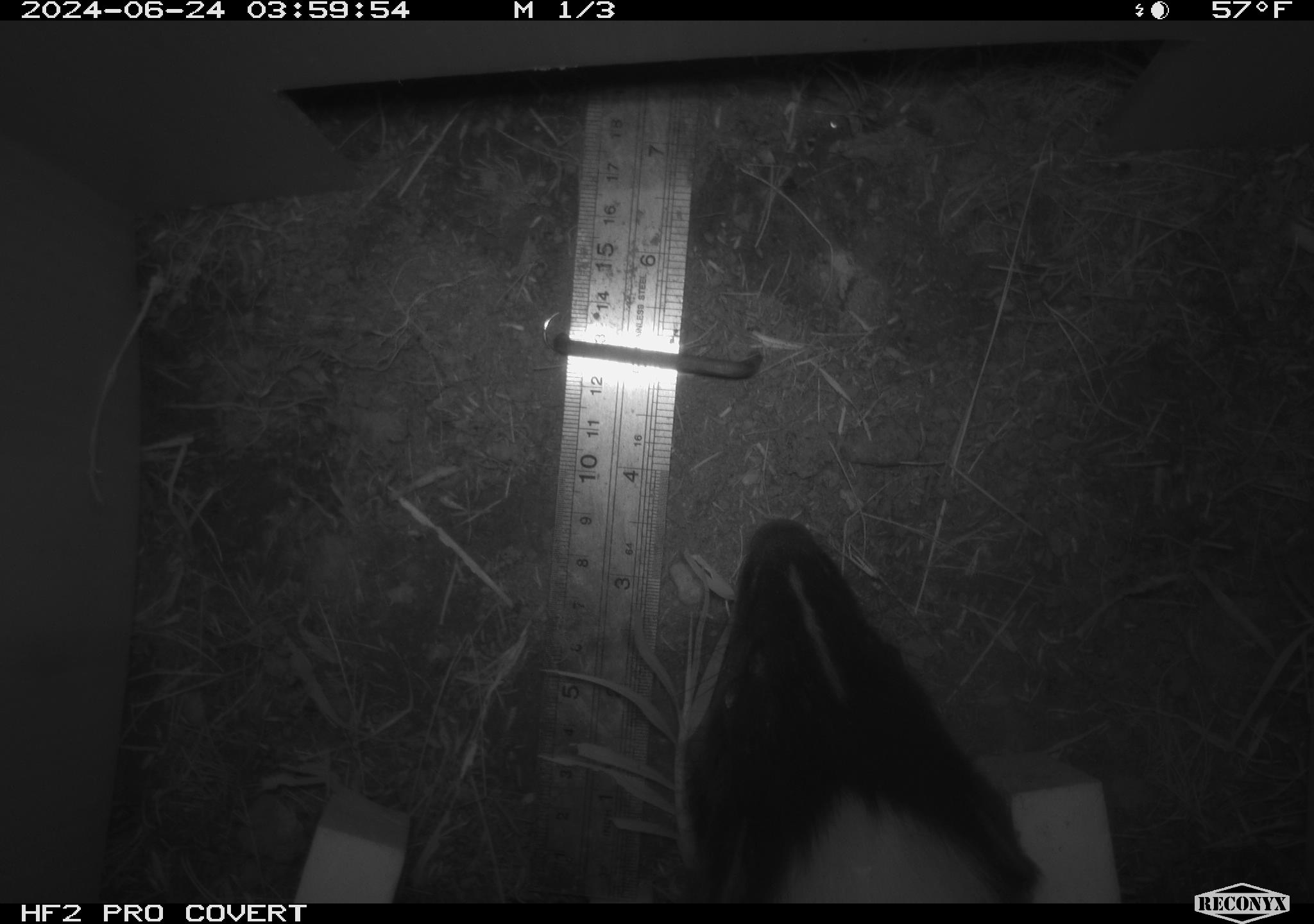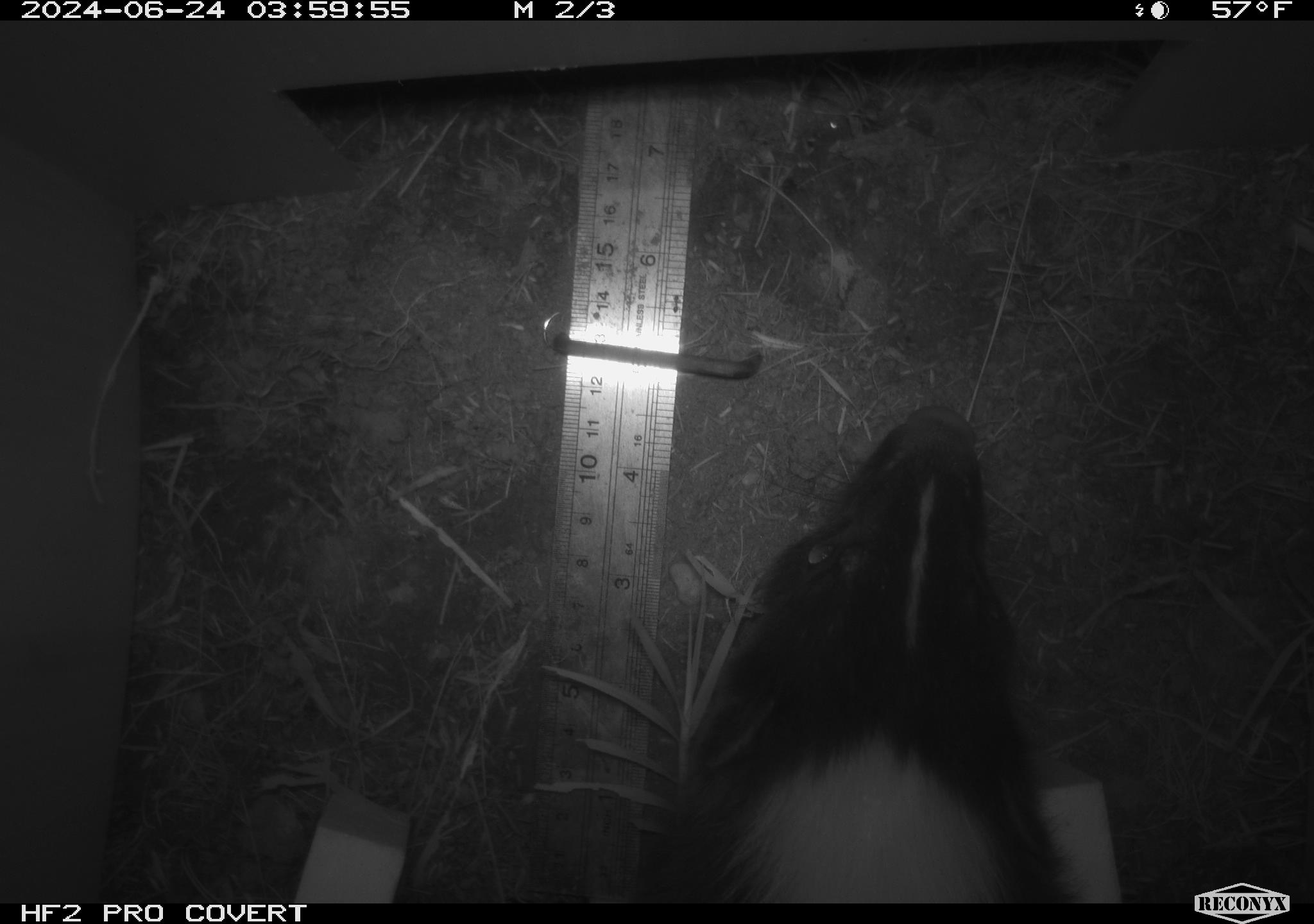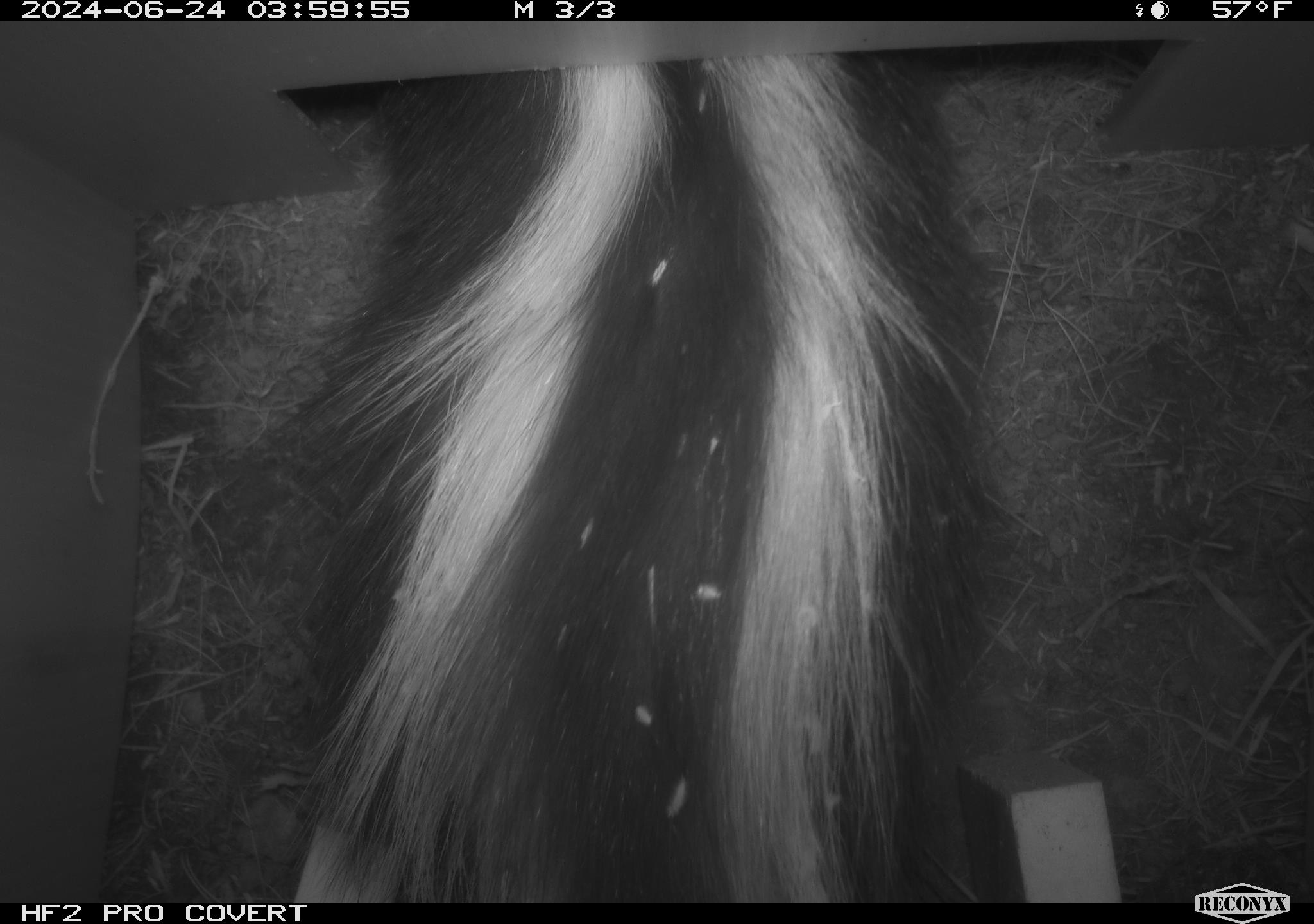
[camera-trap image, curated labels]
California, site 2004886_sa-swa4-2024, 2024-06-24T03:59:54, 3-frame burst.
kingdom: Animalia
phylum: Chordata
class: Mammalia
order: Carnivora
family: Mephitidae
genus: Mephitis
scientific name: Mephitis mephitis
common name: striped skunk